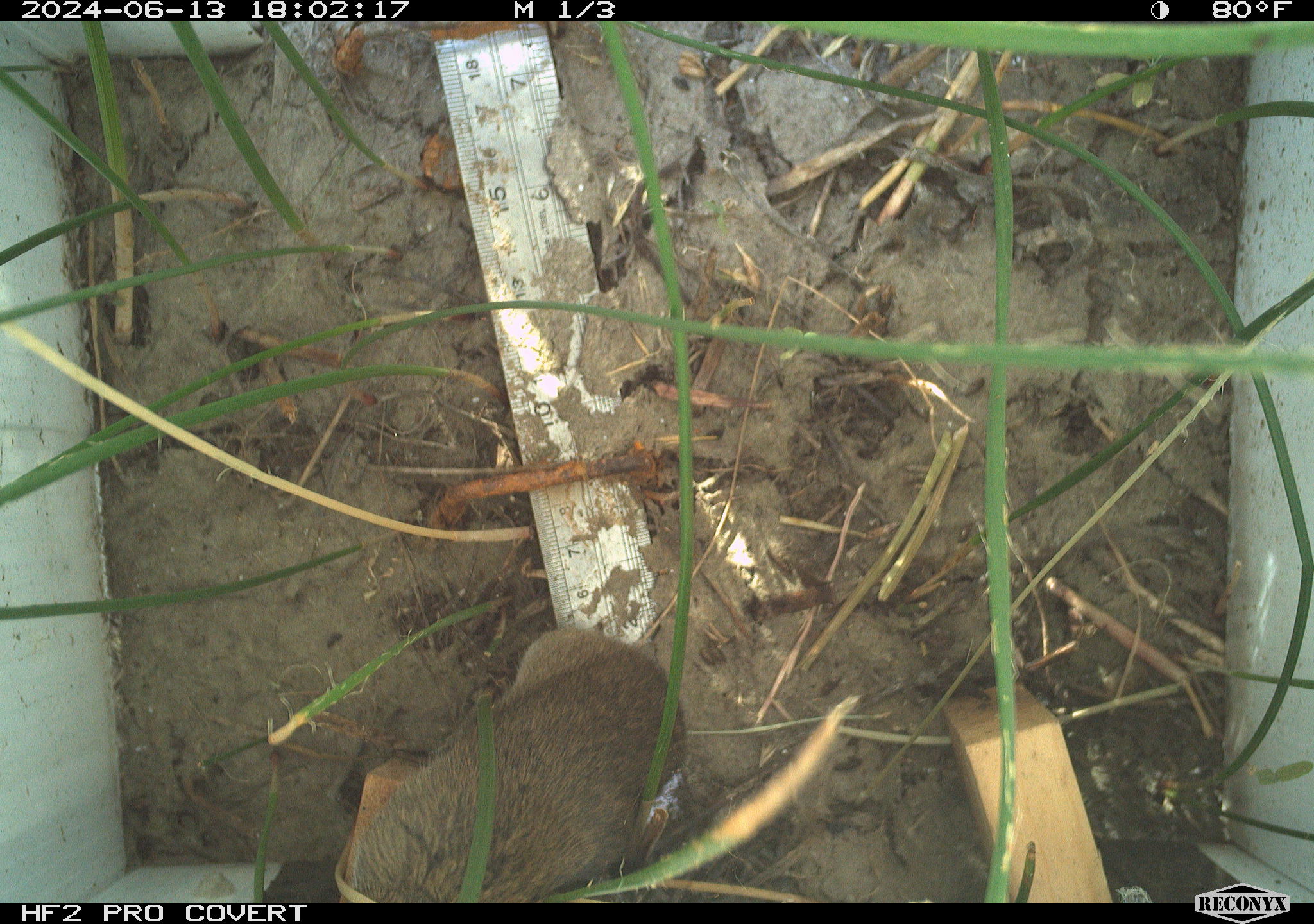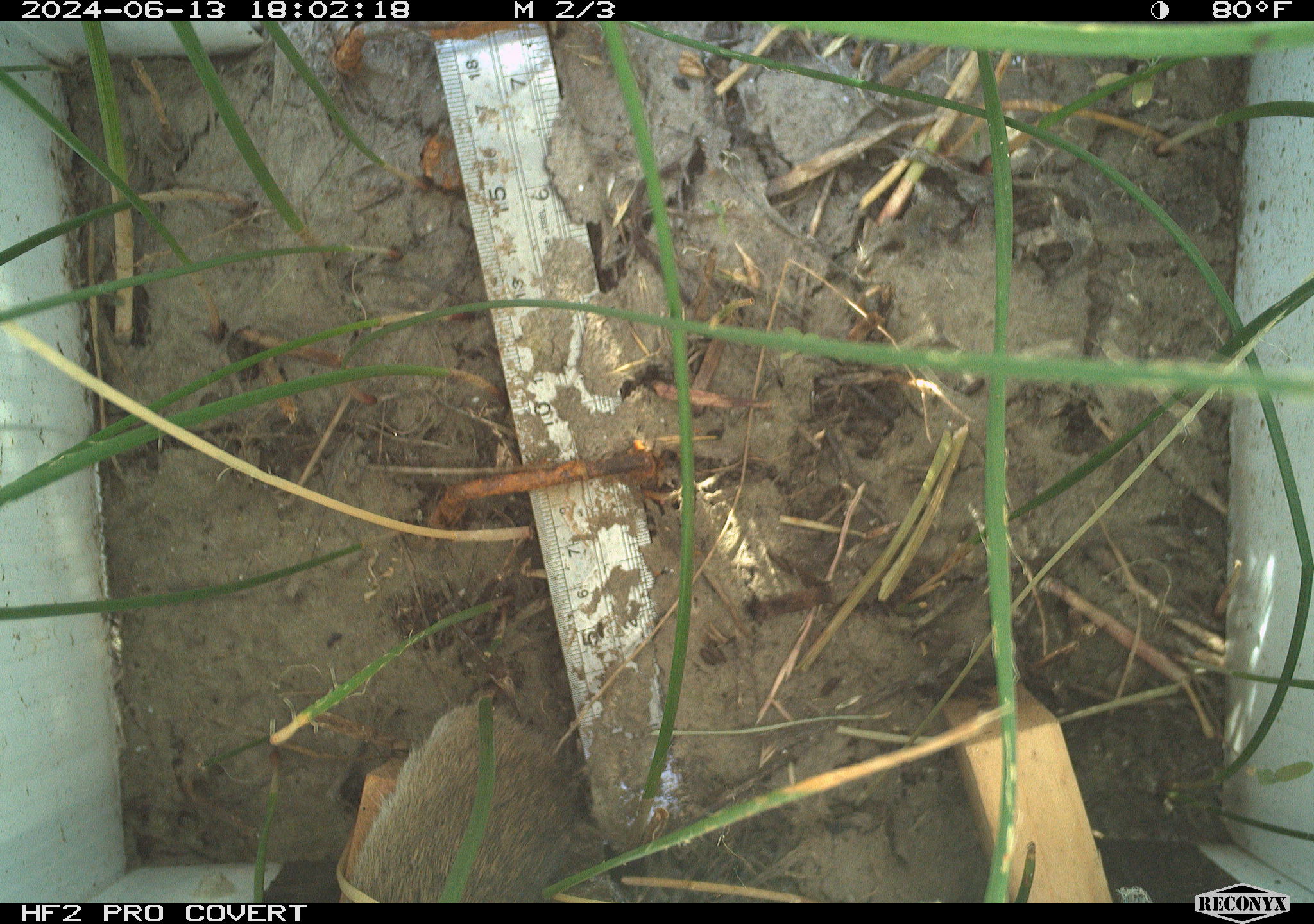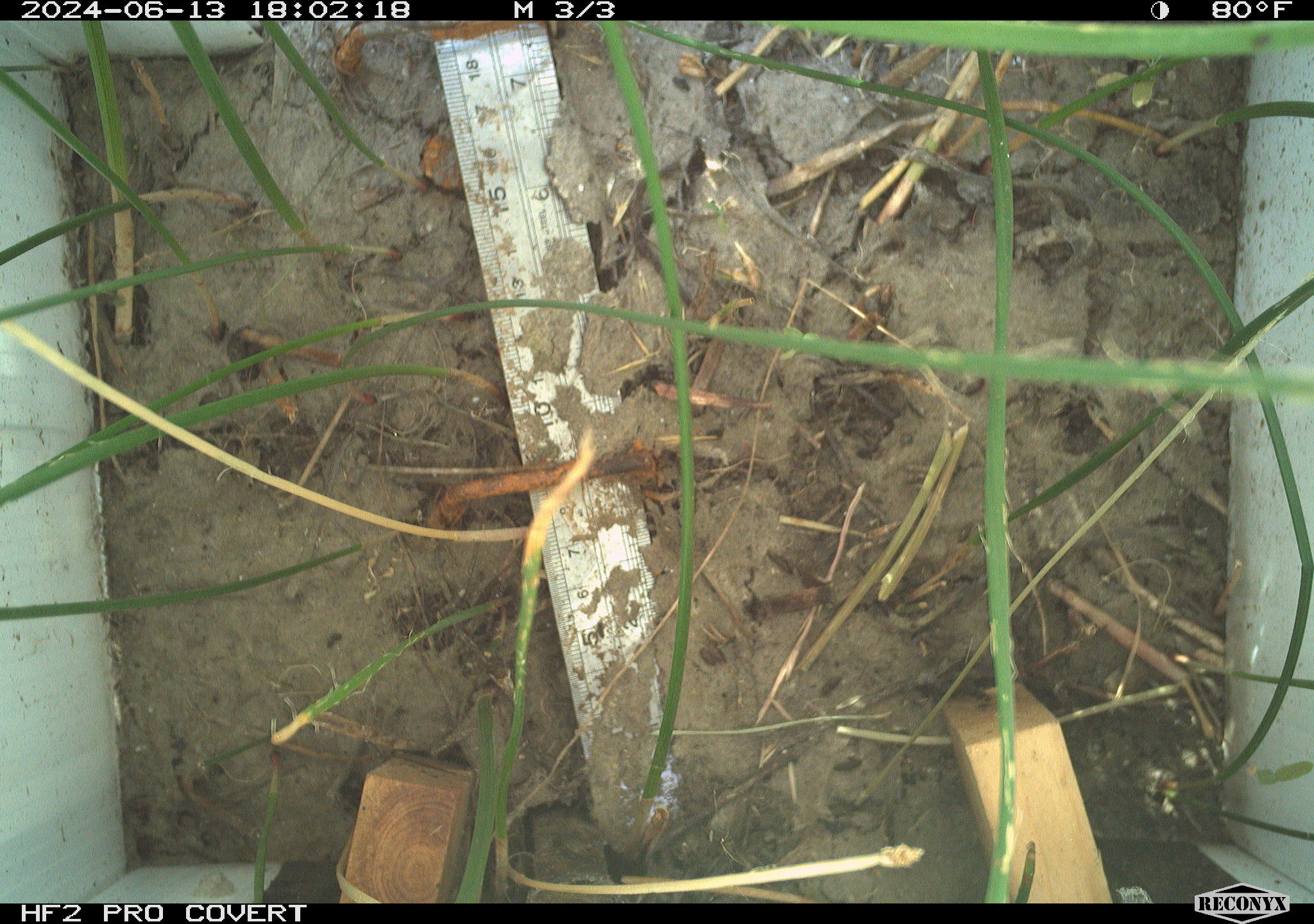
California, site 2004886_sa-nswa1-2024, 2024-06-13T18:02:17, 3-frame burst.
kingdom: Animalia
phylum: Chordata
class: Mammalia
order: Rodentia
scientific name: Rodentia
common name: rodent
Rodent (Rodentia).